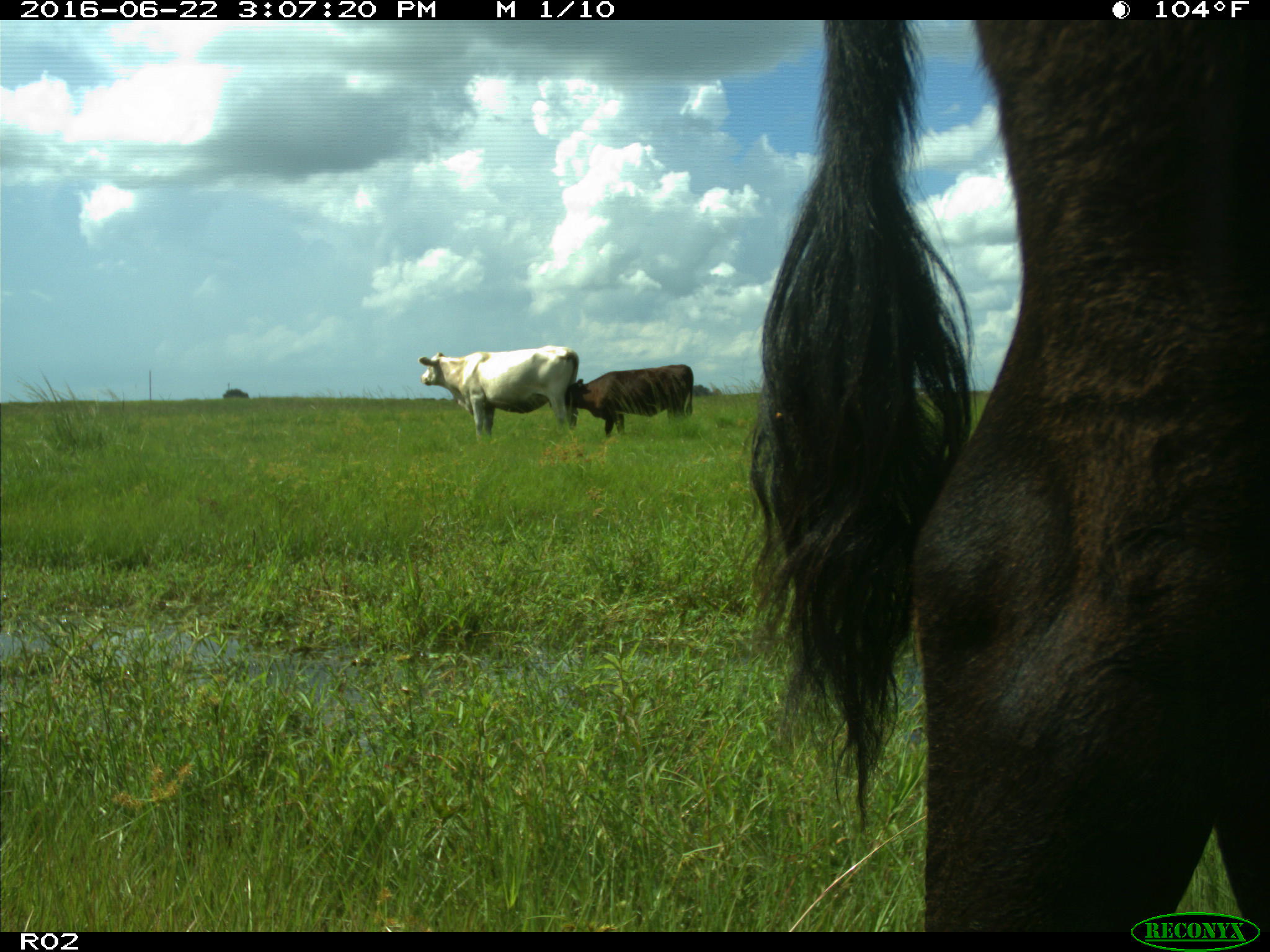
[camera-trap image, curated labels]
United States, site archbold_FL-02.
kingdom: Animalia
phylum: Chordata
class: Mammalia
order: Artiodactyla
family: Bovidae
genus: Bos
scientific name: Bos taurus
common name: domestic cow